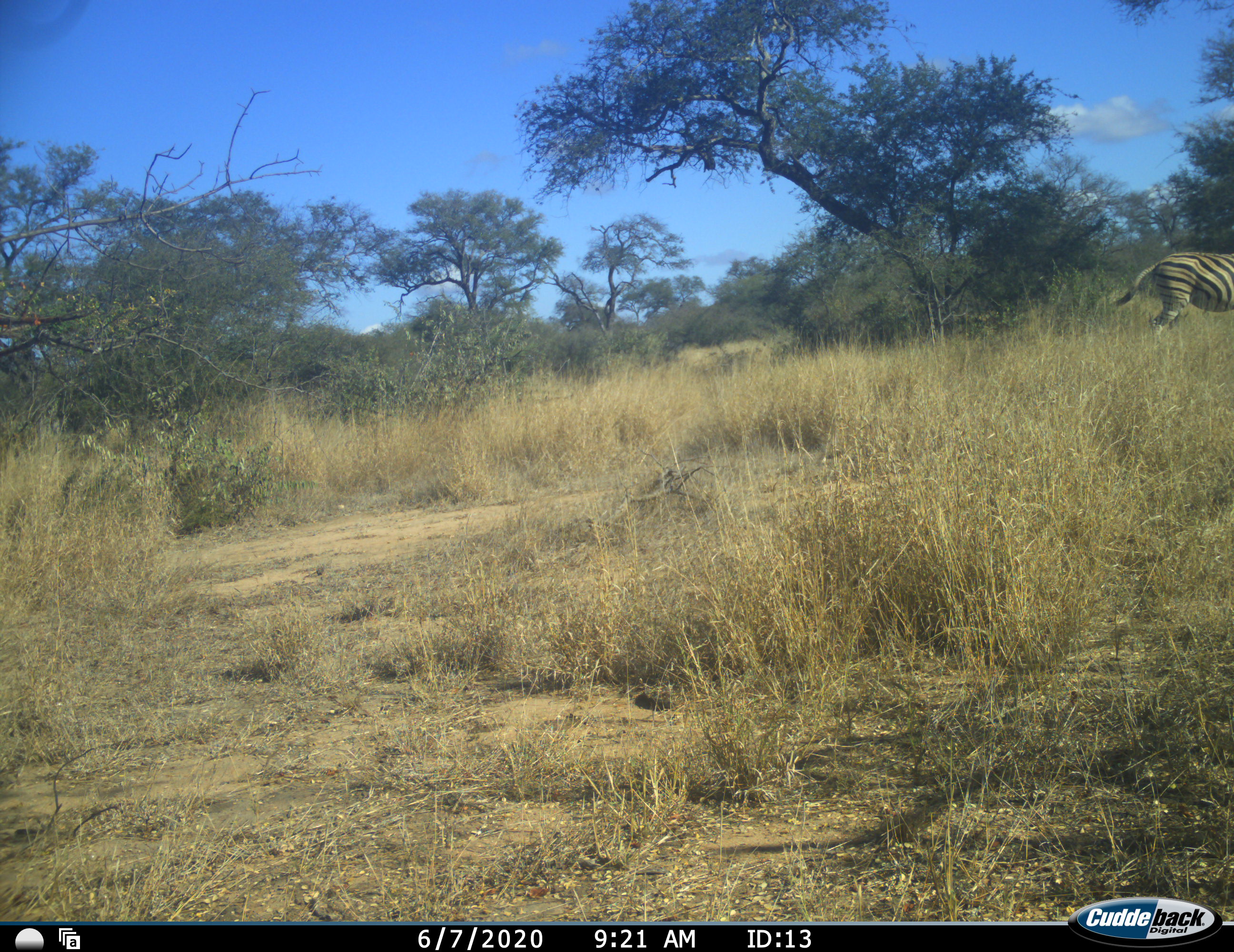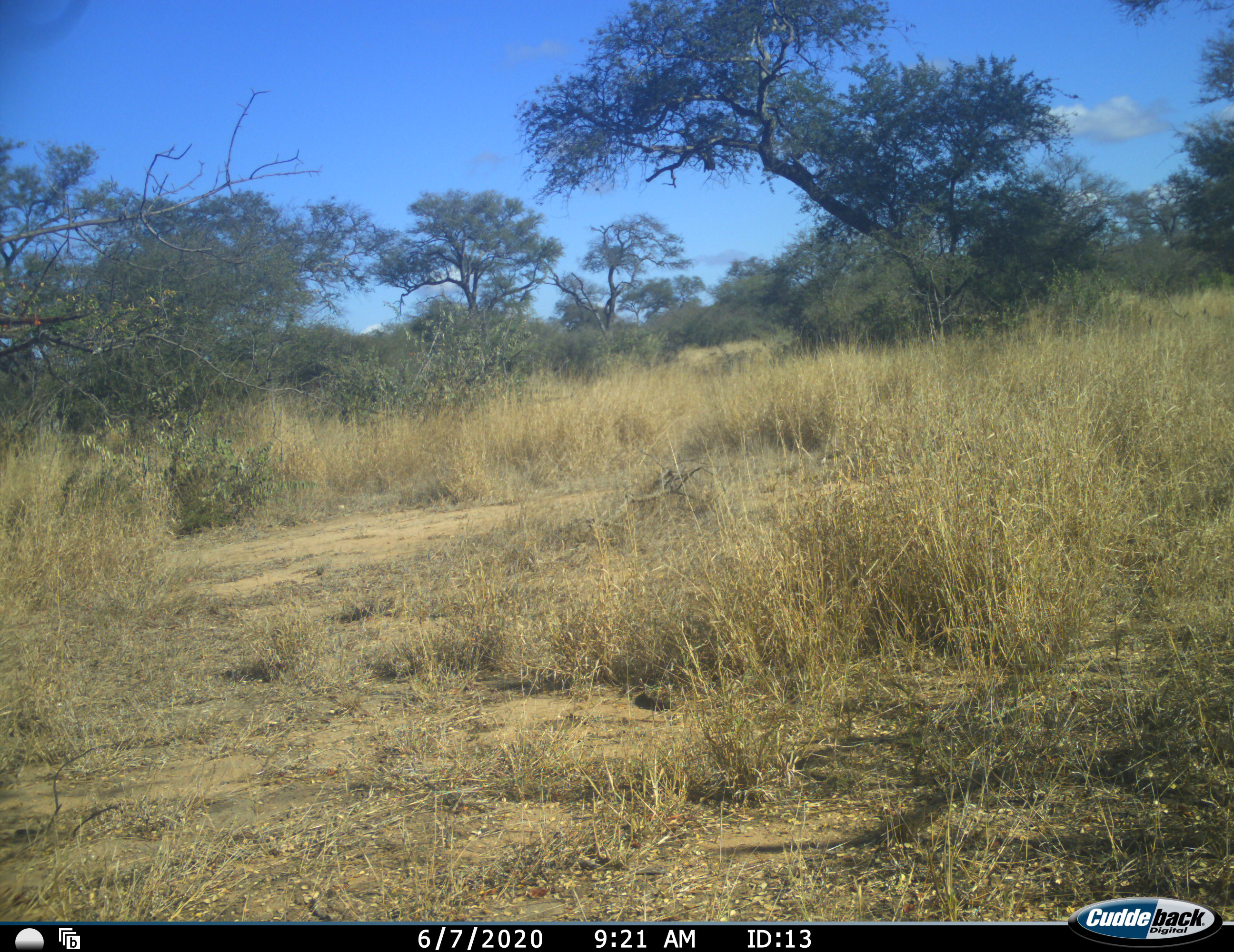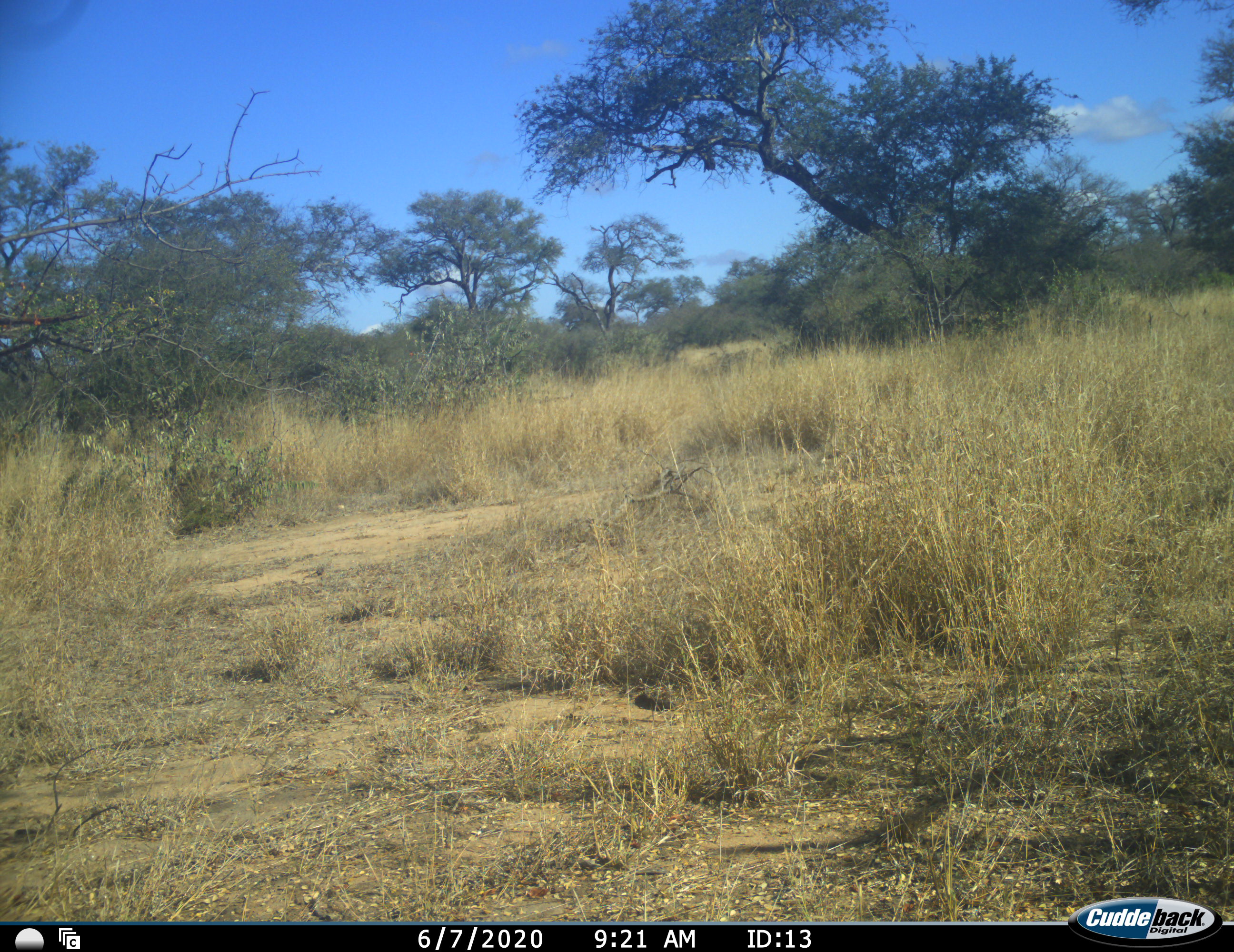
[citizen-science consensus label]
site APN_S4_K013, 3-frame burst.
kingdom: Animalia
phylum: Chordata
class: Mammalia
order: Perissodactyla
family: Equidae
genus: Equus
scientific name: Equus quagga burchellii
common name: burchell's zebra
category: zebraburchells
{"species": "zebraburchells (burchell's zebra) (Equus quagga burchellii)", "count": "1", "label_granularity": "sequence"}